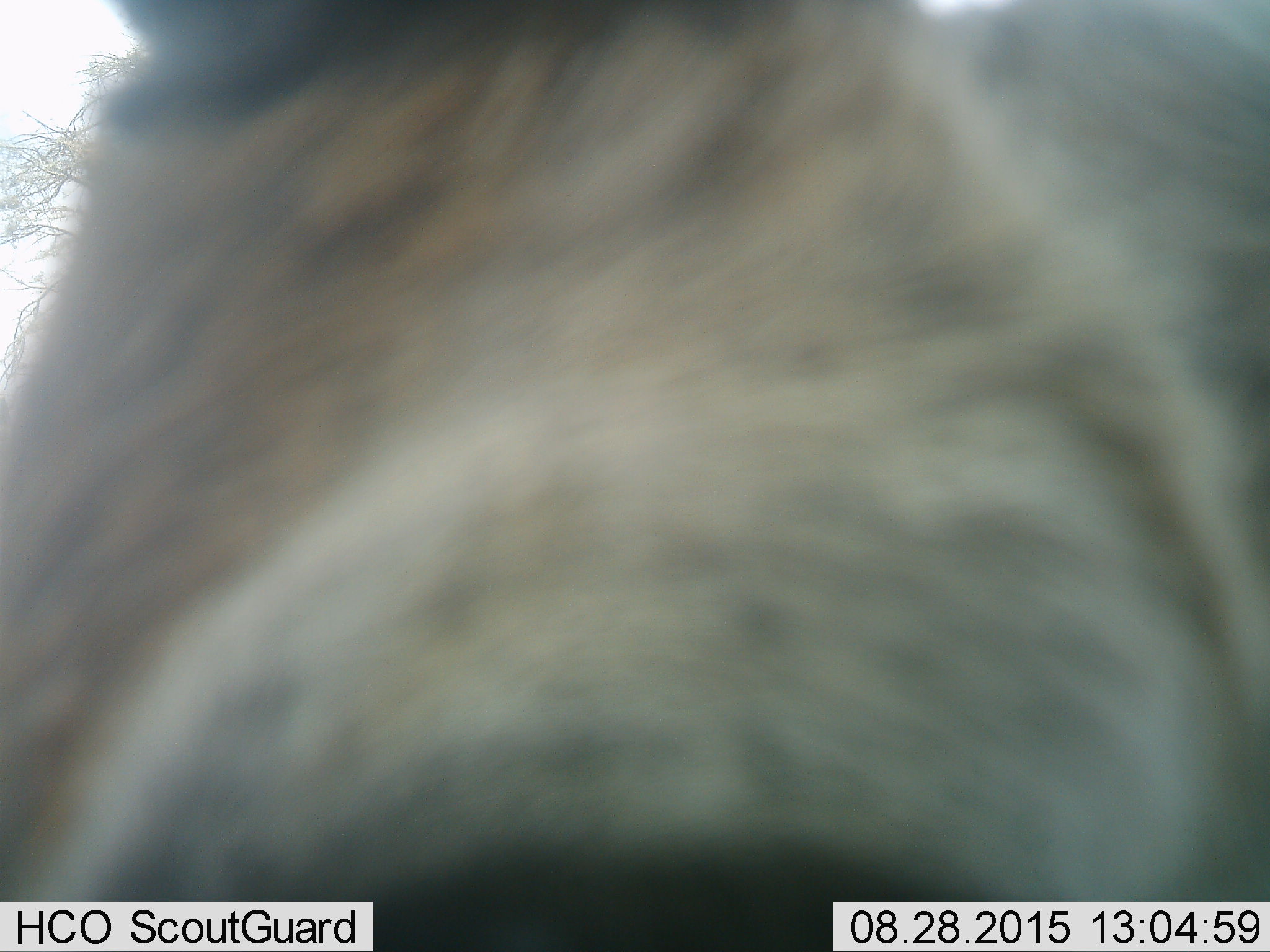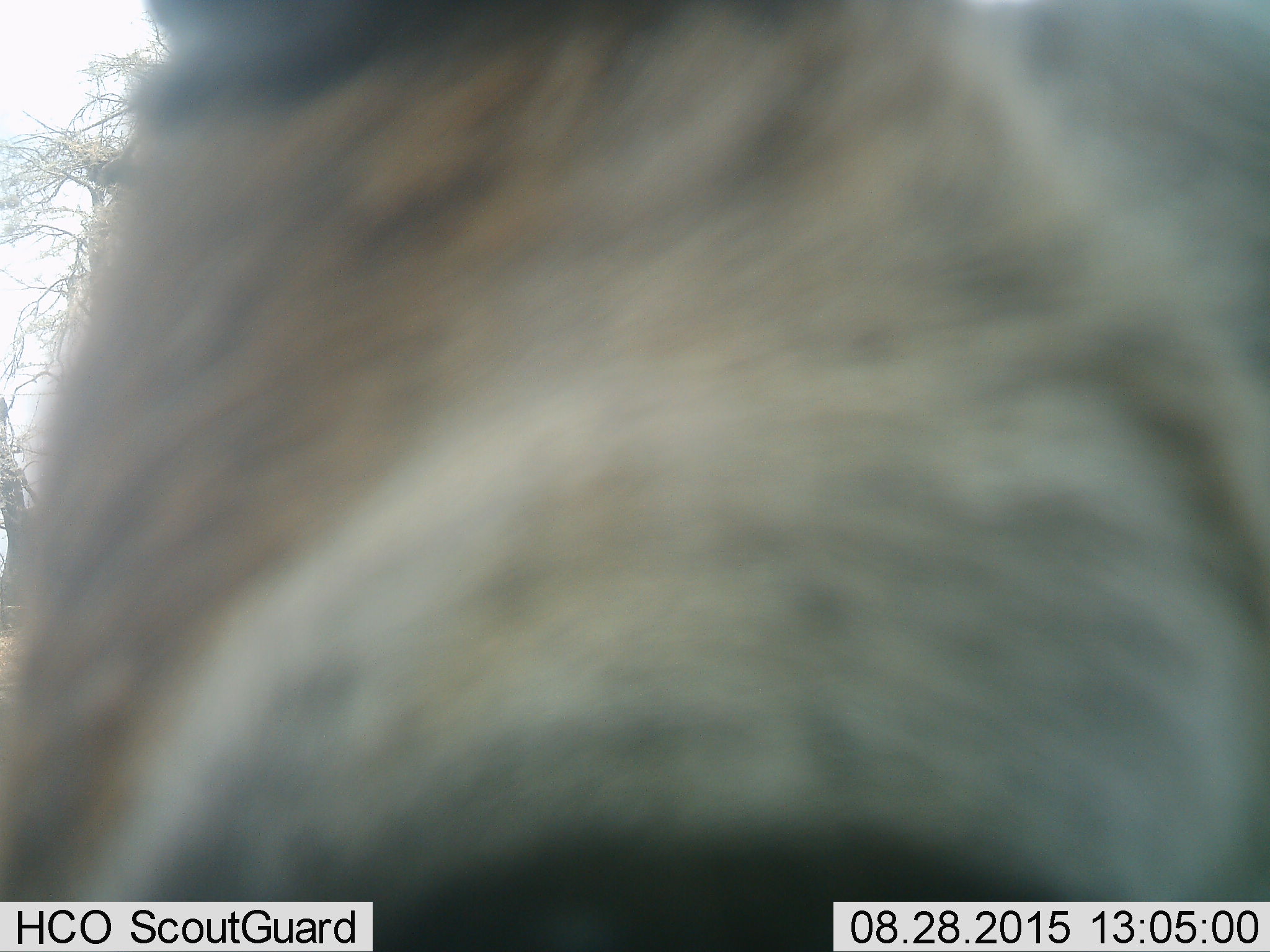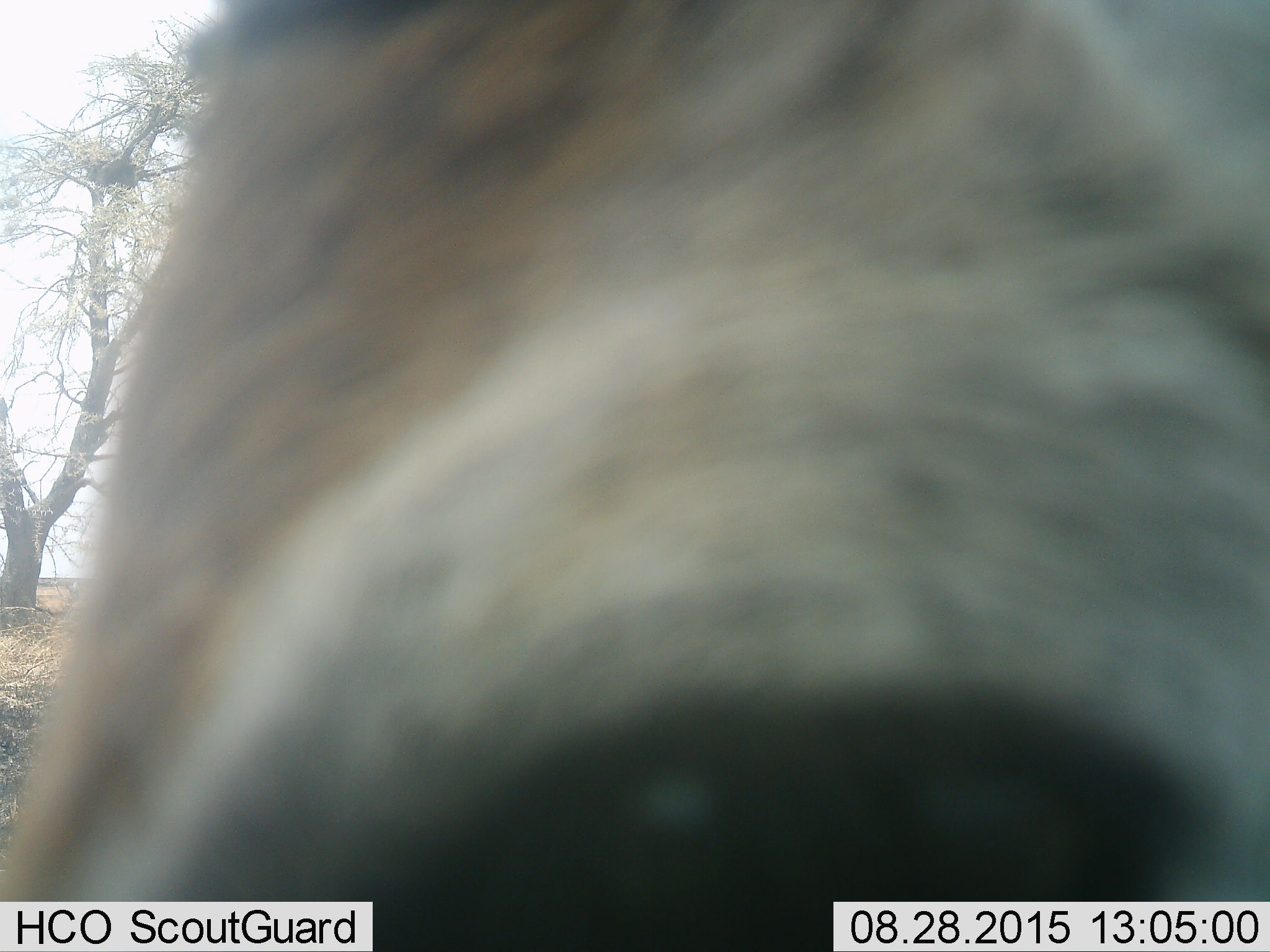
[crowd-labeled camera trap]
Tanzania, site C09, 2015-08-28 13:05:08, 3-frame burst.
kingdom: Animalia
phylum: Chordata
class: Mammalia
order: Artiodactyla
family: Bovidae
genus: Eudorcas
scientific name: Eudorcas thomsonii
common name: thomson's gazelle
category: gazellethomsons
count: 1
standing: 78%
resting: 0%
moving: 0%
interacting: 22%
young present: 0%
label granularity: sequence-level